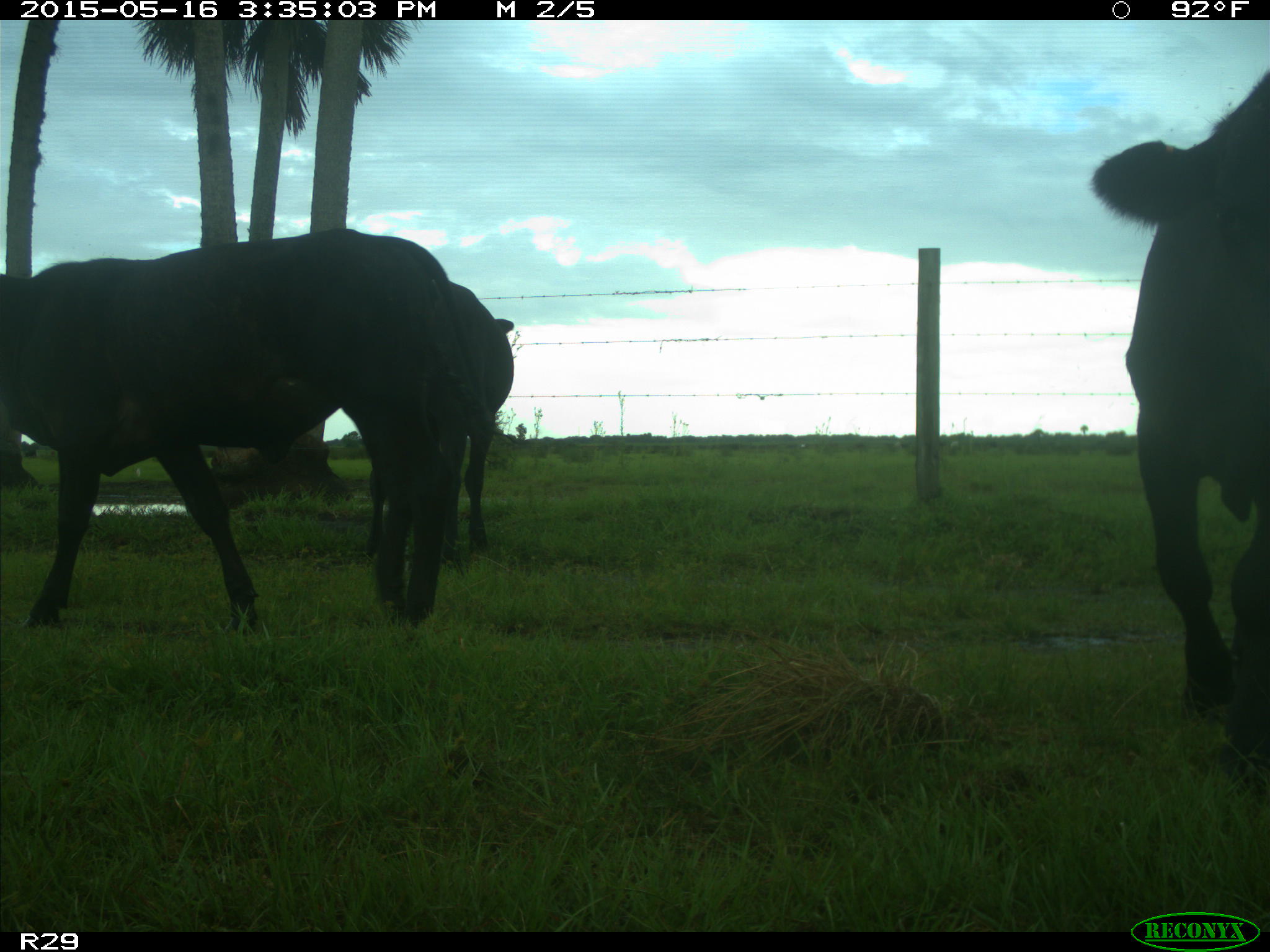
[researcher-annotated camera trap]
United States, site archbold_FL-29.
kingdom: Animalia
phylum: Chordata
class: Mammalia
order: Artiodactyla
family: Bovidae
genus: Bos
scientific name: Bos taurus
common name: domestic cow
Bos taurus (domestic cow).